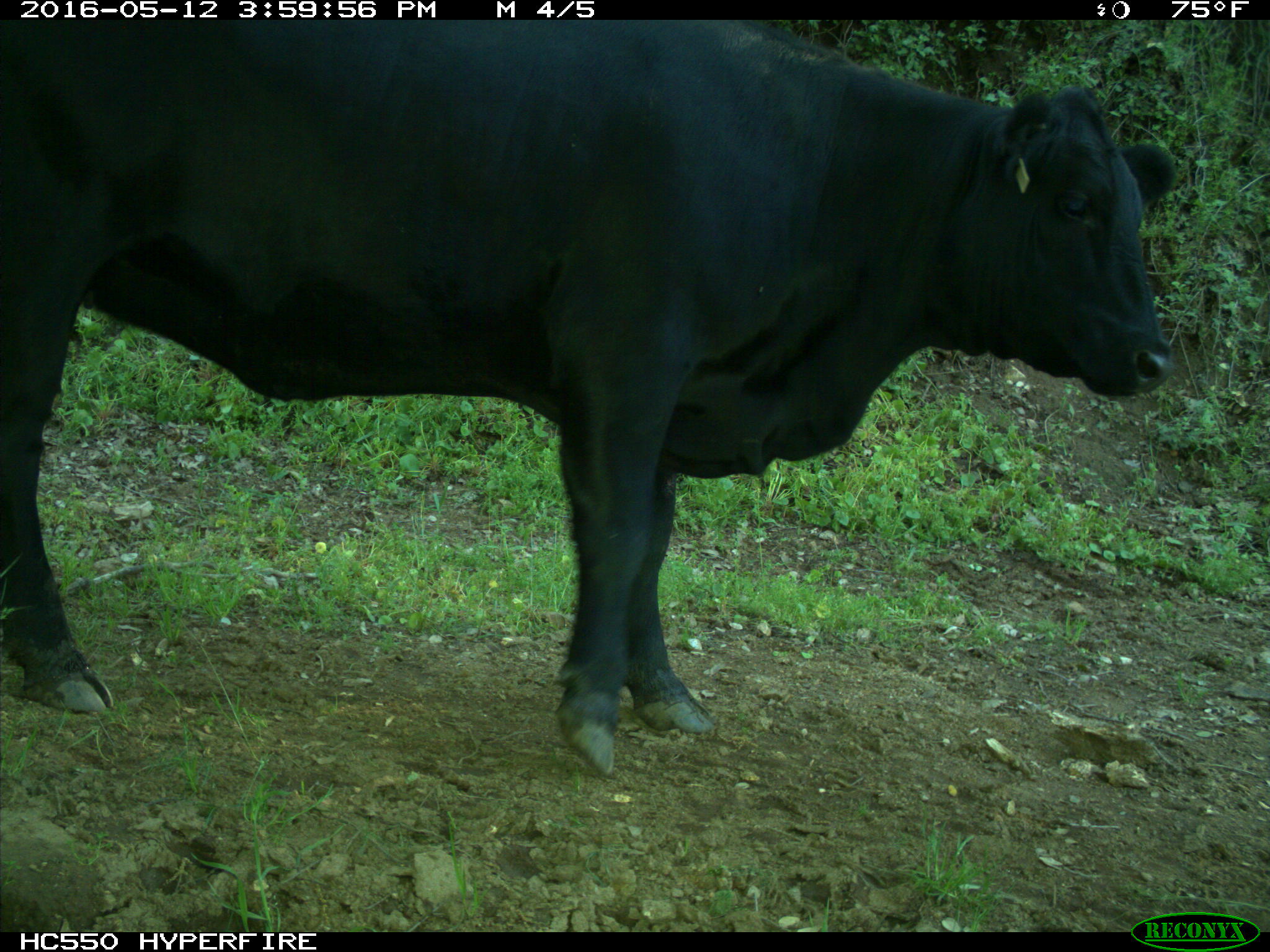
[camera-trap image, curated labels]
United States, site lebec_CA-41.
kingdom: Animalia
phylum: Chordata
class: Mammalia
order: Artiodactyla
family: Bovidae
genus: Bos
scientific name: Bos taurus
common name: domestic cow